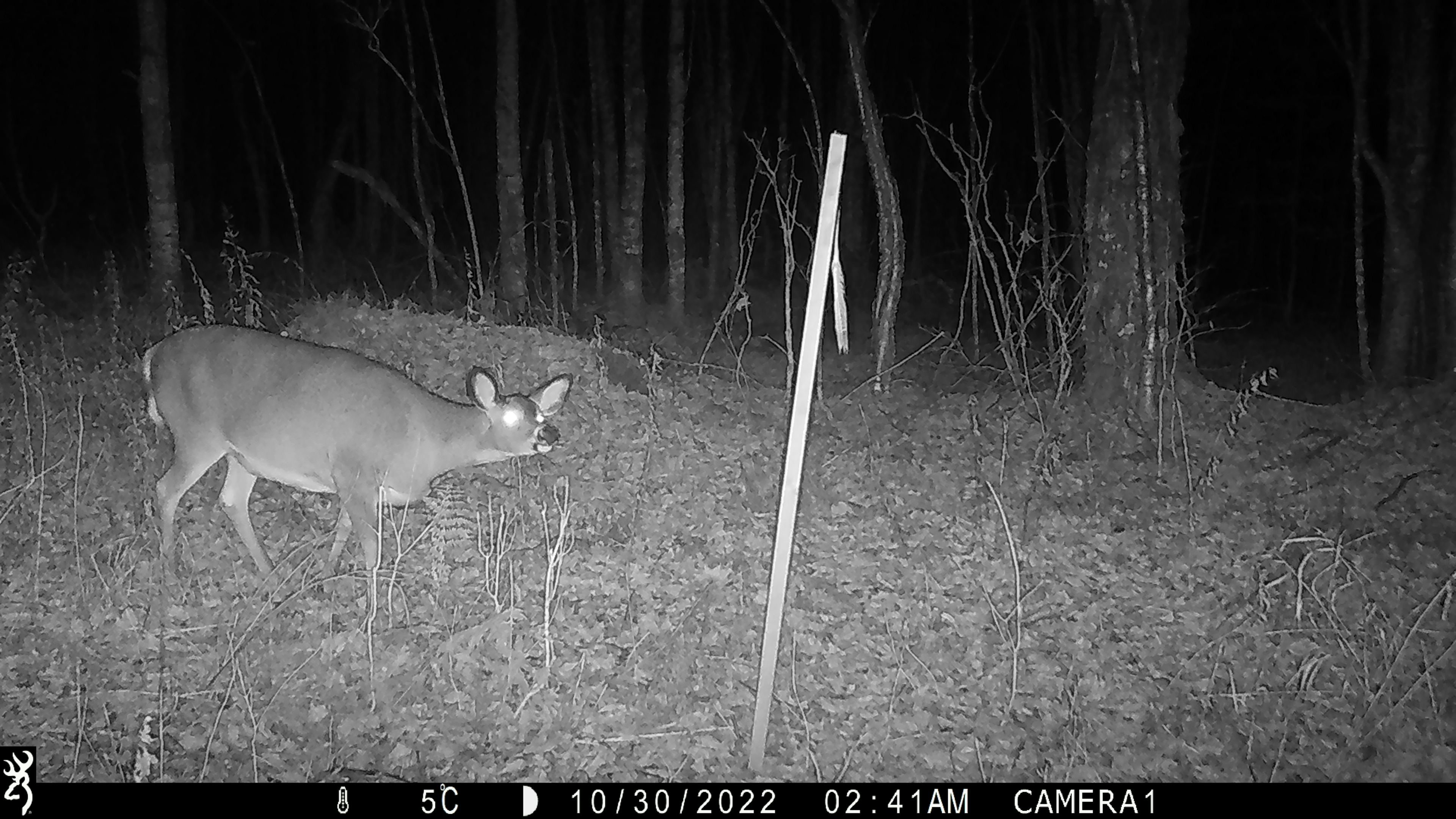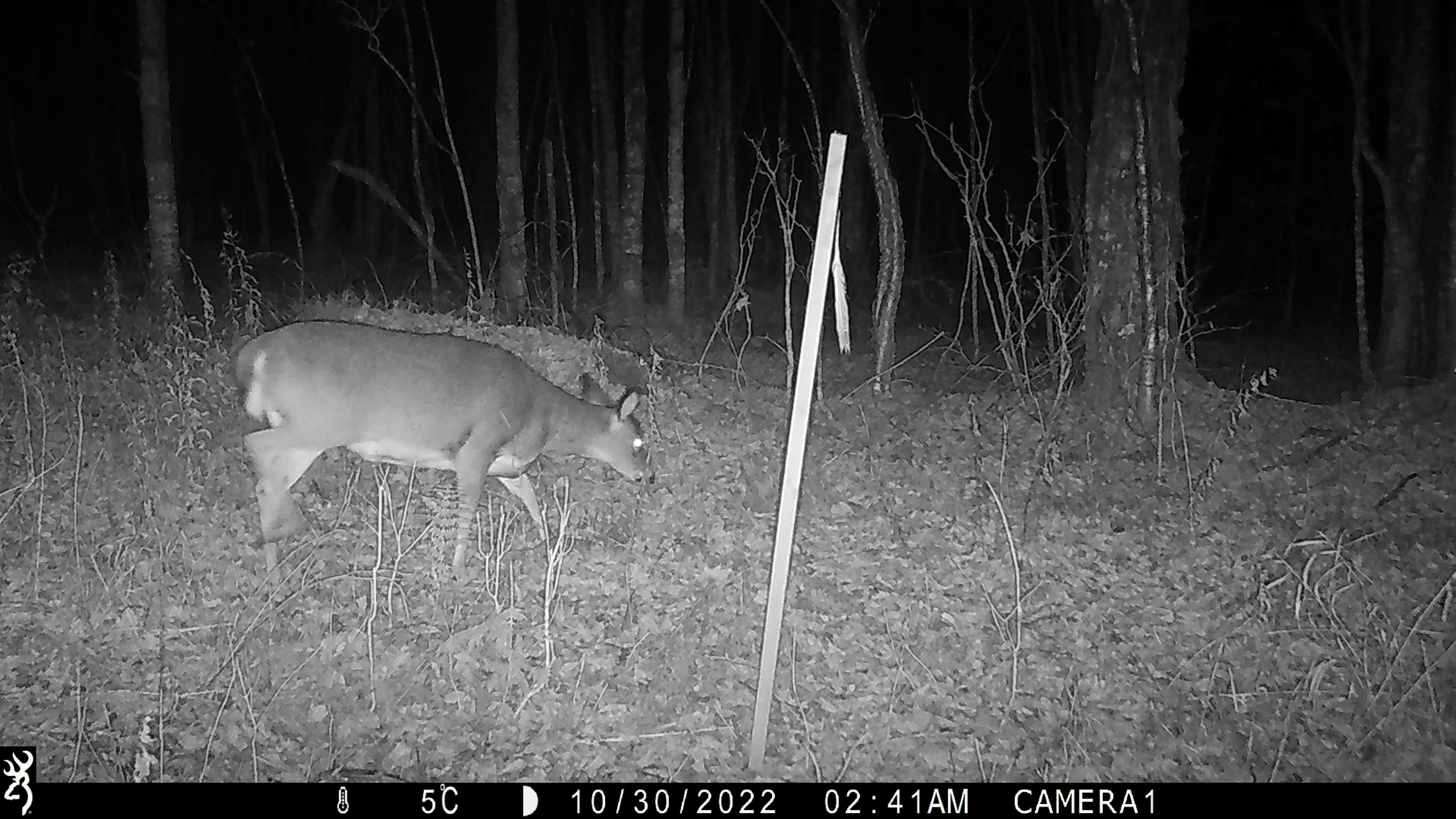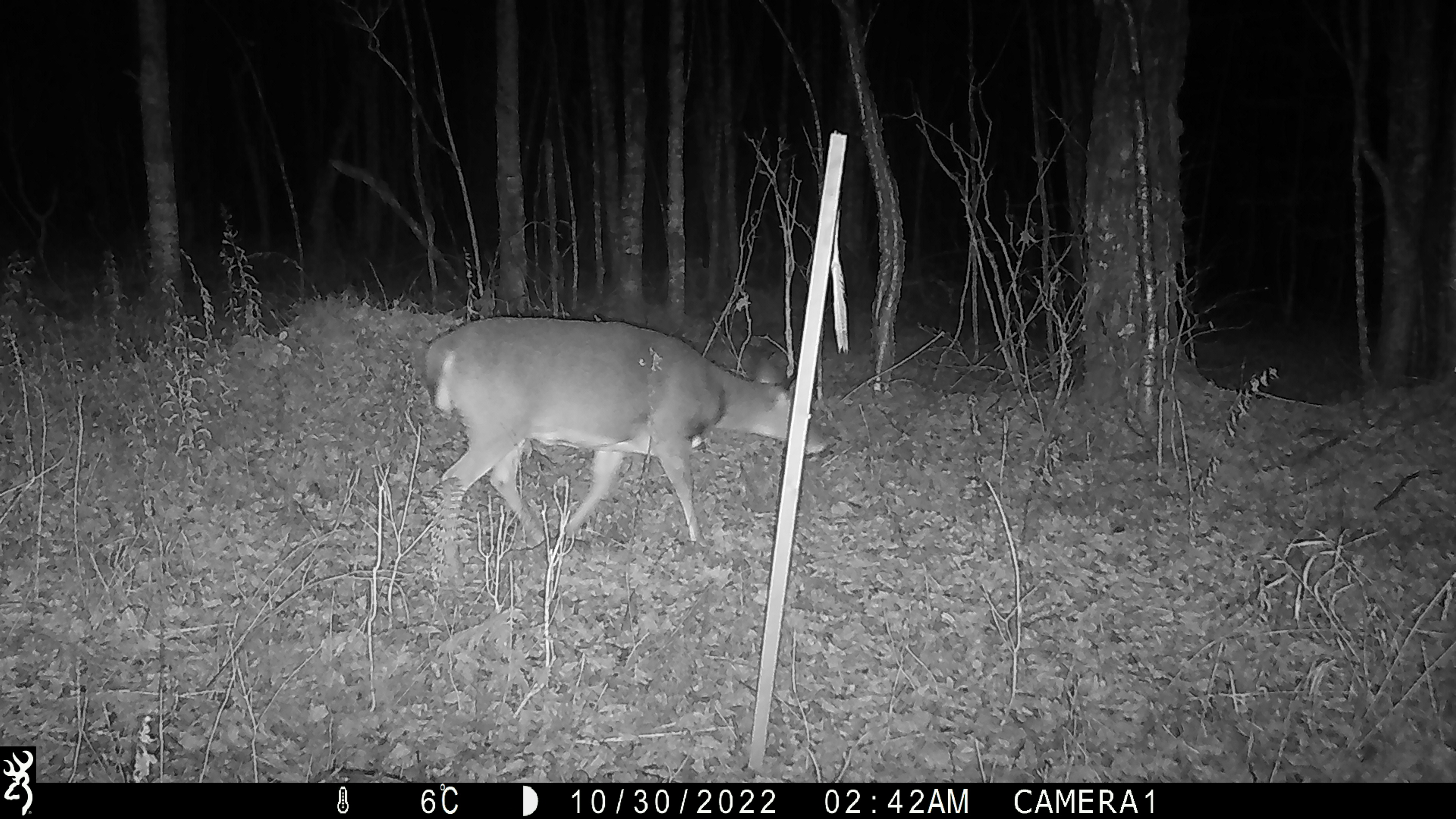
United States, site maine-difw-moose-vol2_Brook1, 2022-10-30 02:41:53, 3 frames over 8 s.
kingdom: Animalia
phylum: Chordata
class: Mammalia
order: Artiodactyla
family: Cervidae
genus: Odocoileus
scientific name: Odocoileus virginianus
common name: white-tailed deer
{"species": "white-tailed deer (Odocoileus virginianus)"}